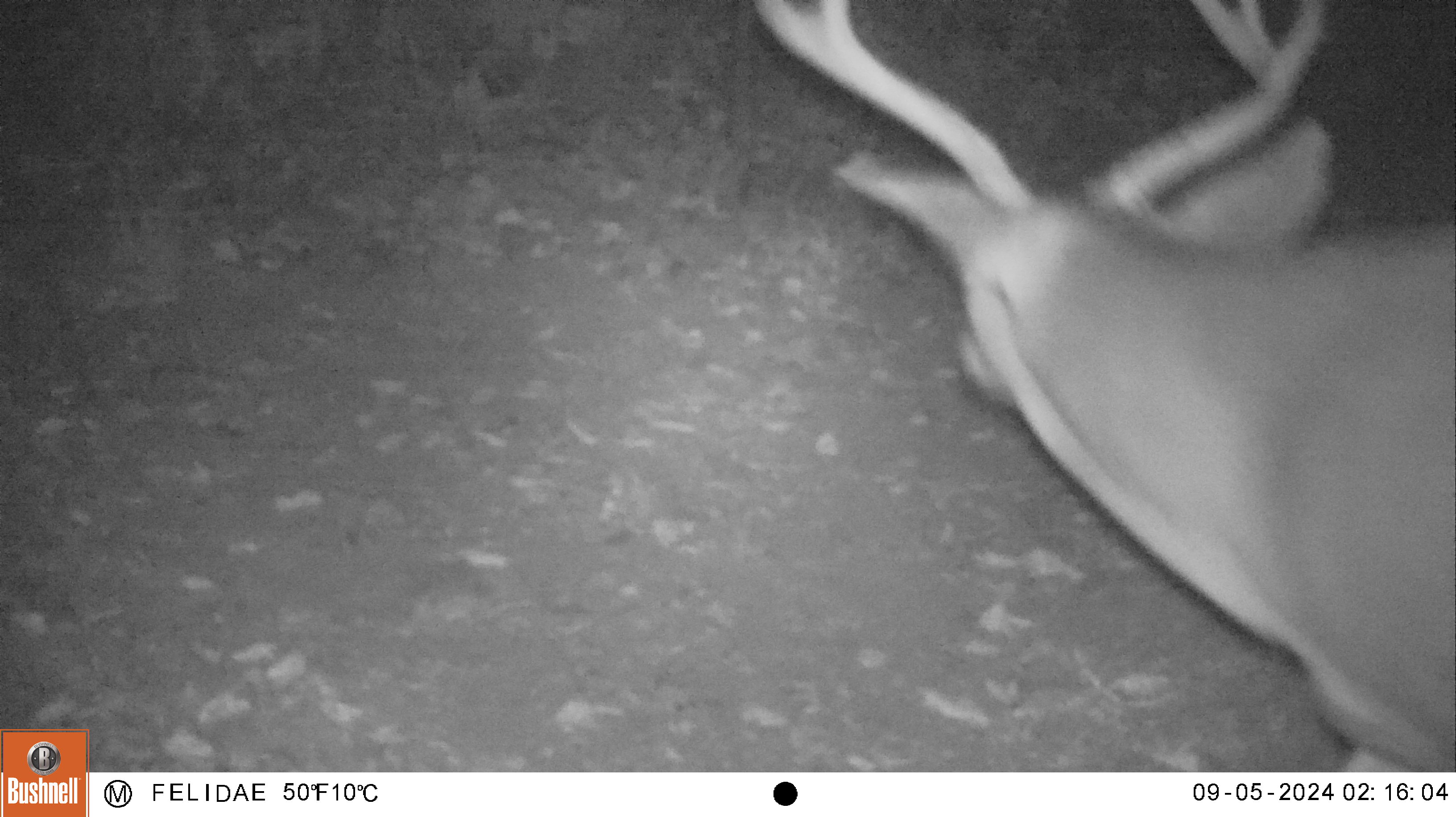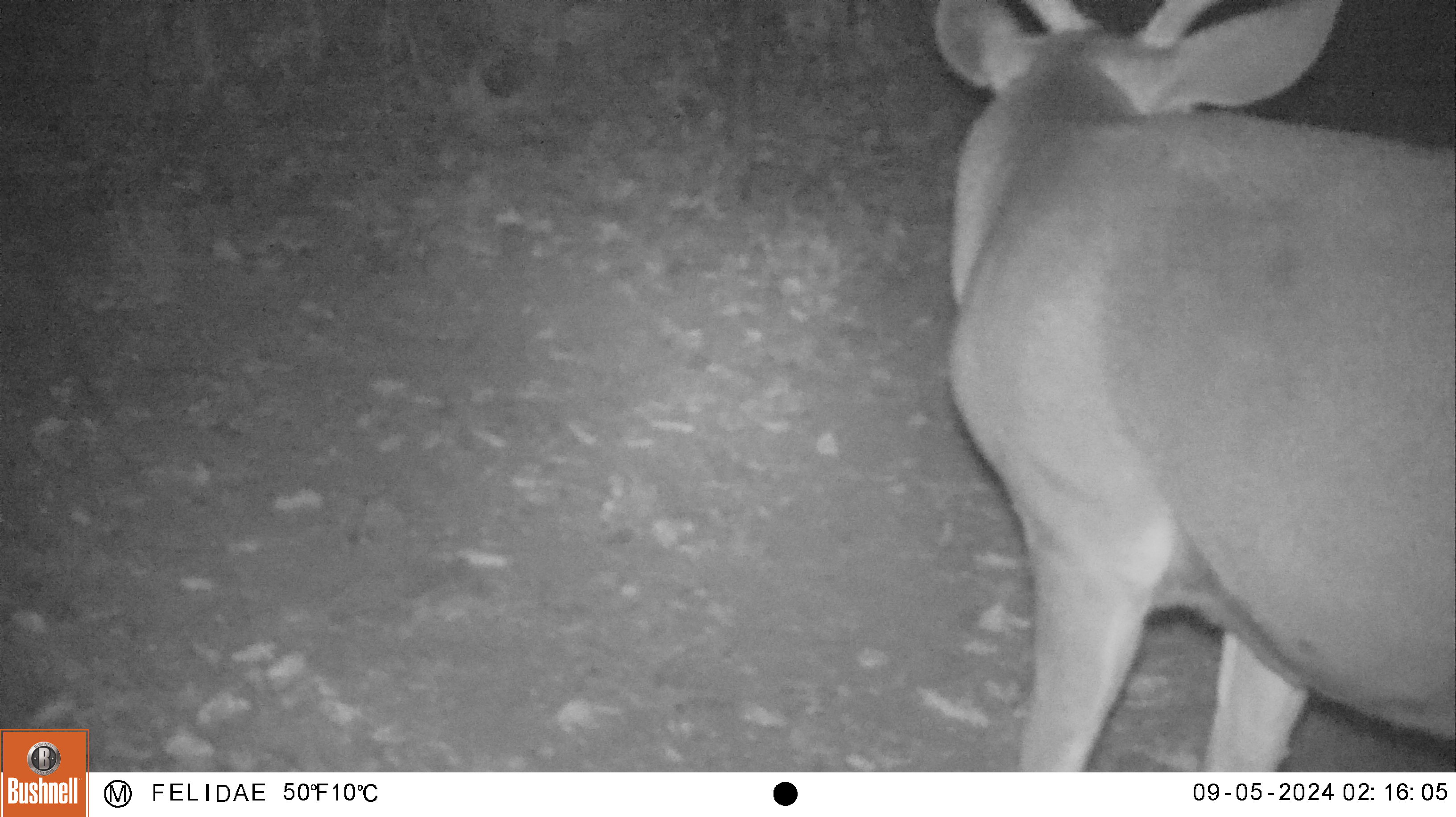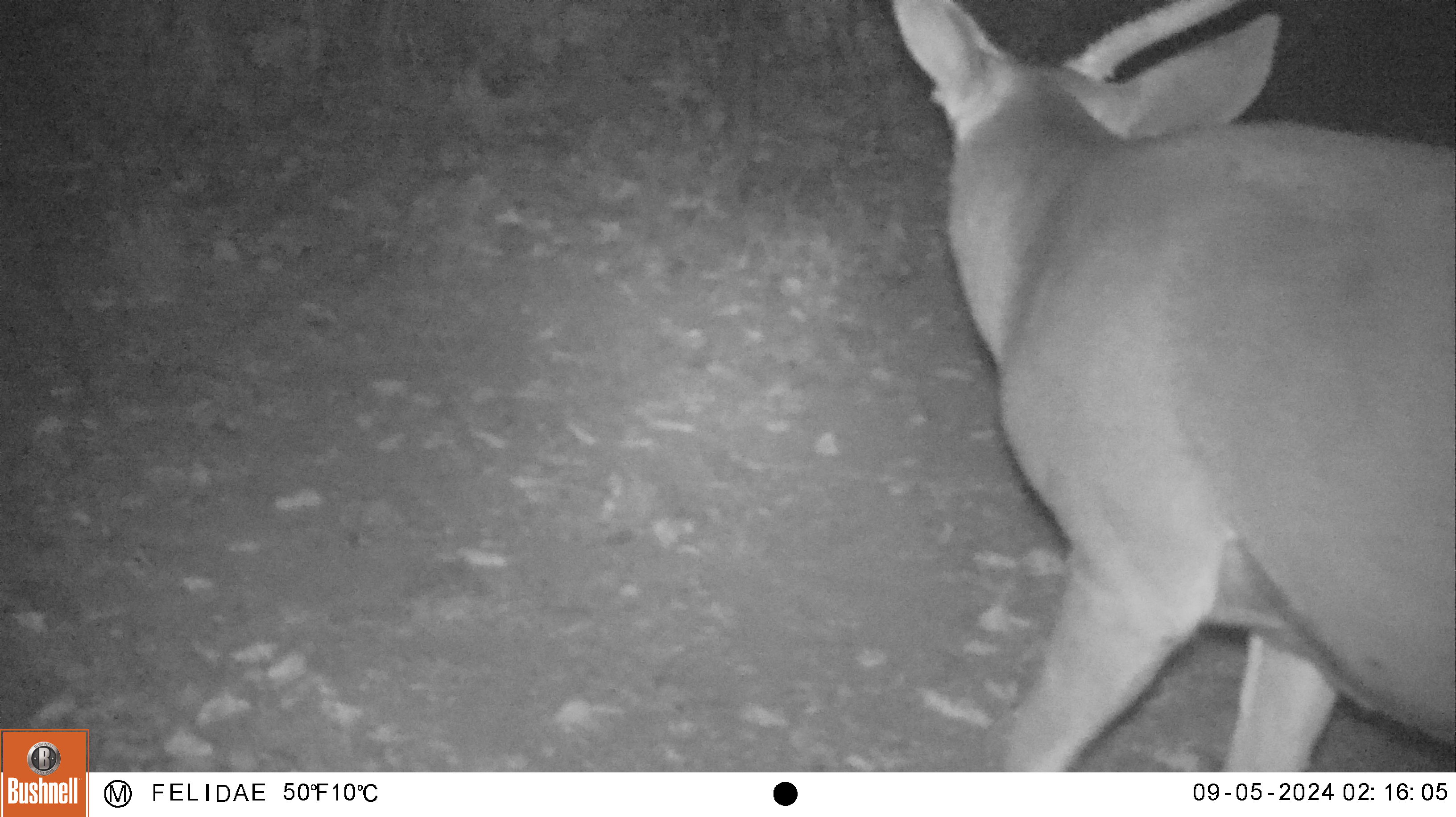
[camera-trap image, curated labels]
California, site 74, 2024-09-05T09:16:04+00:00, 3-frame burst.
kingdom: Animalia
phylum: Chordata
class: Mammalia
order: Artiodactyla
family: Cervidae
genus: Odocoileus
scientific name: Odocoileus hemionus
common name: mule deer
Mule deer (Odocoileus hemionus).